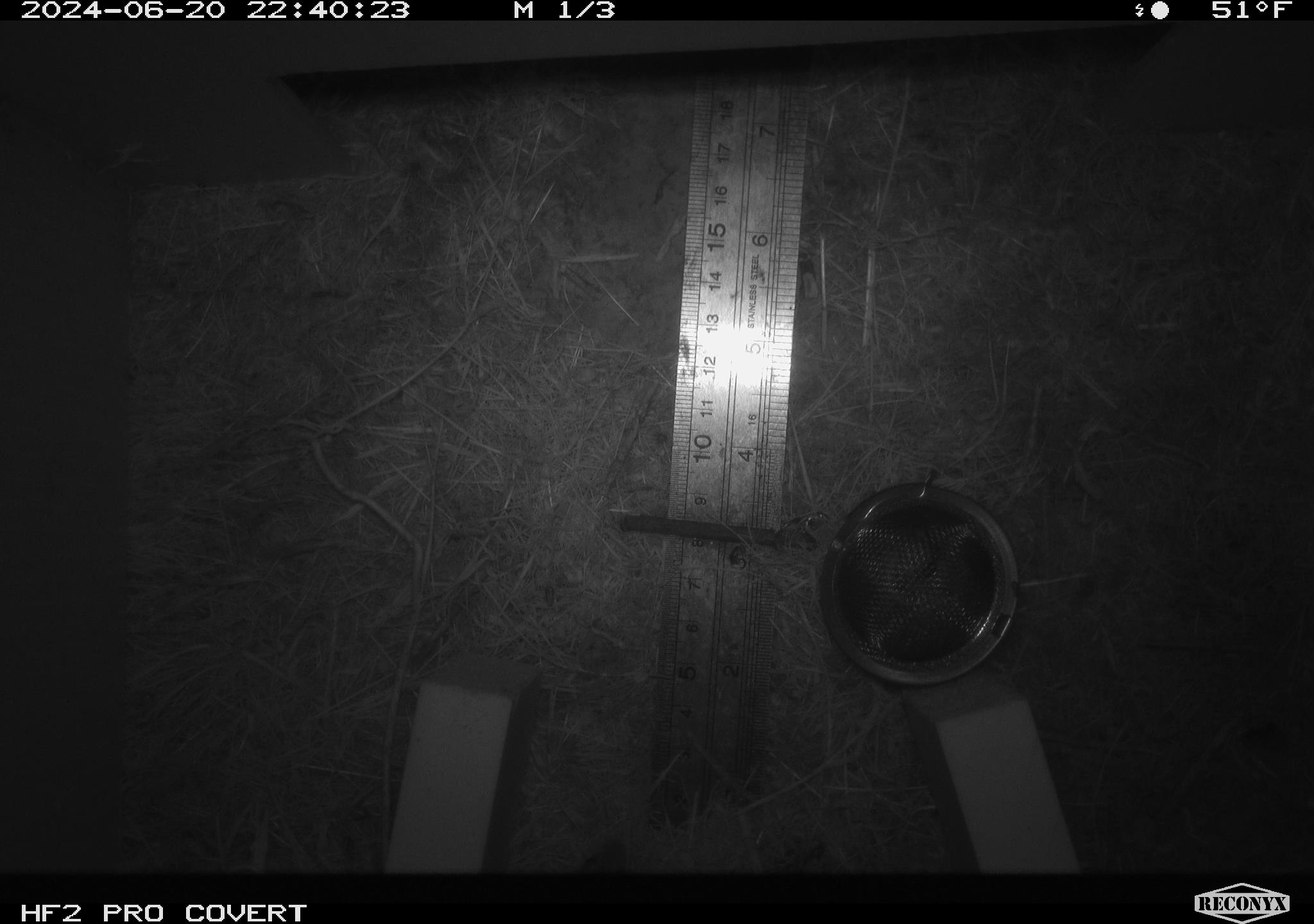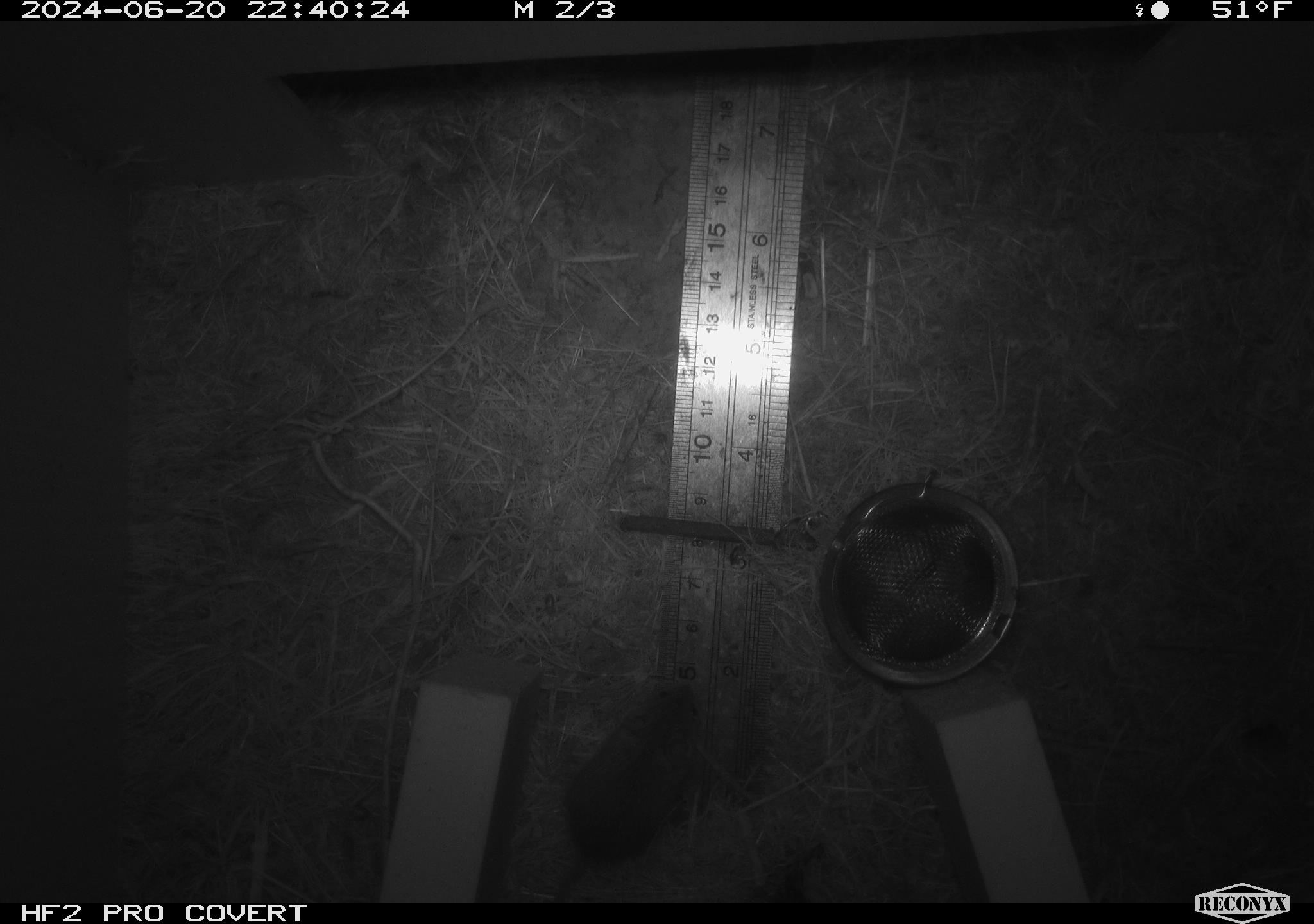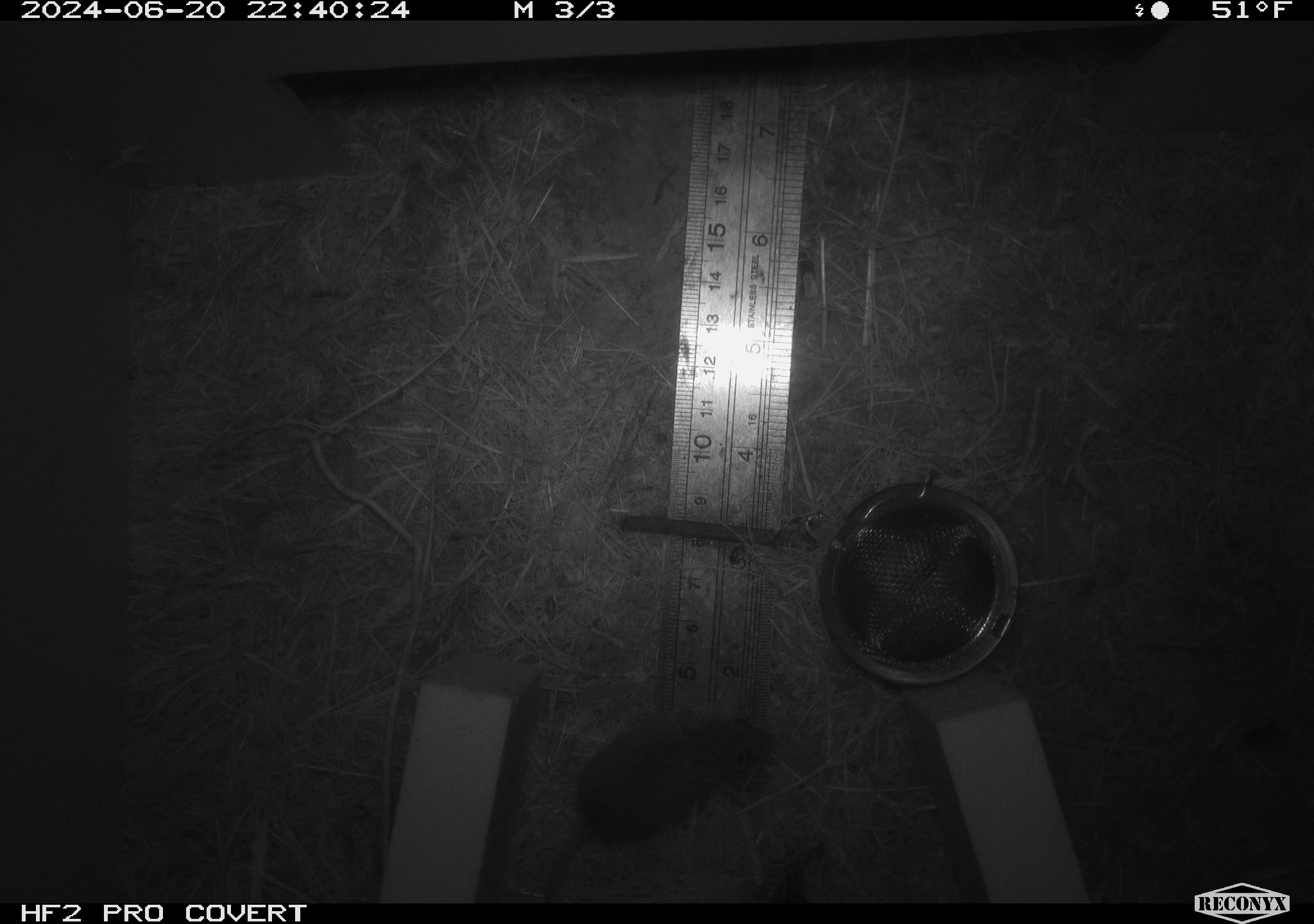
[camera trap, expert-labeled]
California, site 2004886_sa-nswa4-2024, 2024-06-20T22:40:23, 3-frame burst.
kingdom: Animalia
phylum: Chordata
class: Mammalia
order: Rodentia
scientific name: Rodentia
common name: rodent